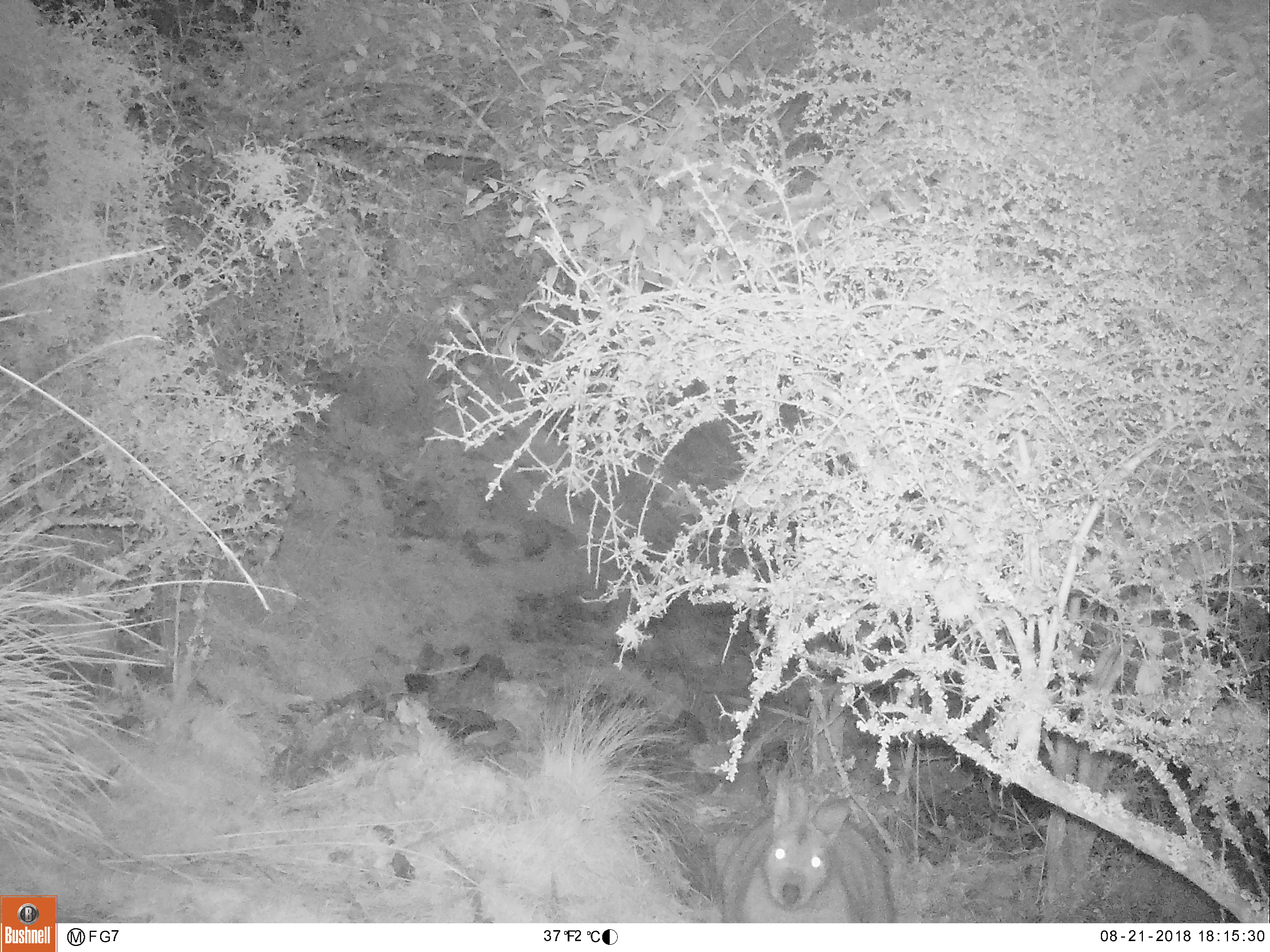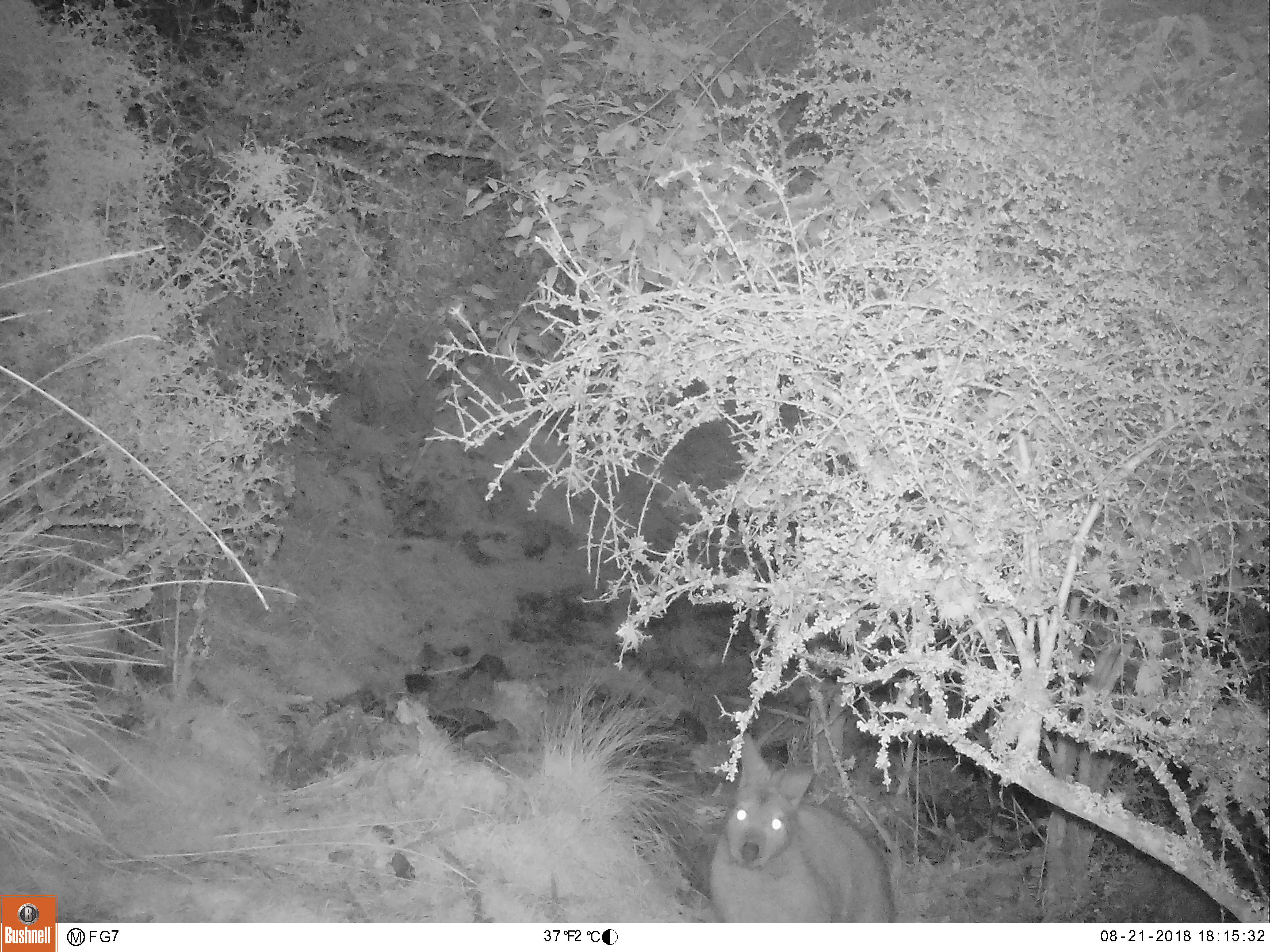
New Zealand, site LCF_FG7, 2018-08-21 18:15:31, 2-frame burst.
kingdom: Animalia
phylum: Chordata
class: Mammalia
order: Diprotodontia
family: Macropodidae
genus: Notamacropus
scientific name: Notamacropus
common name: wallaby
Wallaby (Notamacropus).